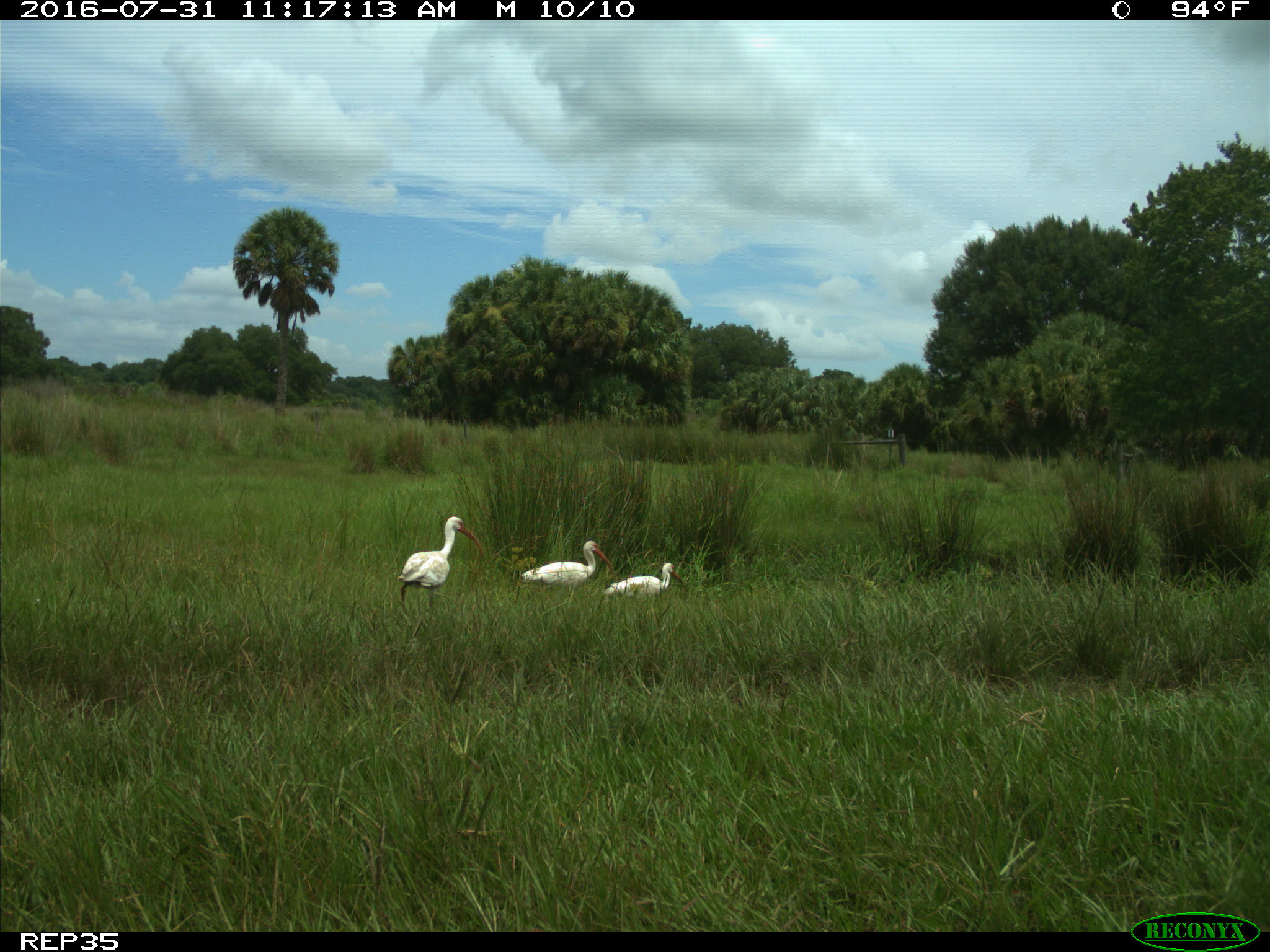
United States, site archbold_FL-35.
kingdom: Animalia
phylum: Chordata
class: Aves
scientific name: Aves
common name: birds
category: unidentified bird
Unidentified bird (birds) (Aves).